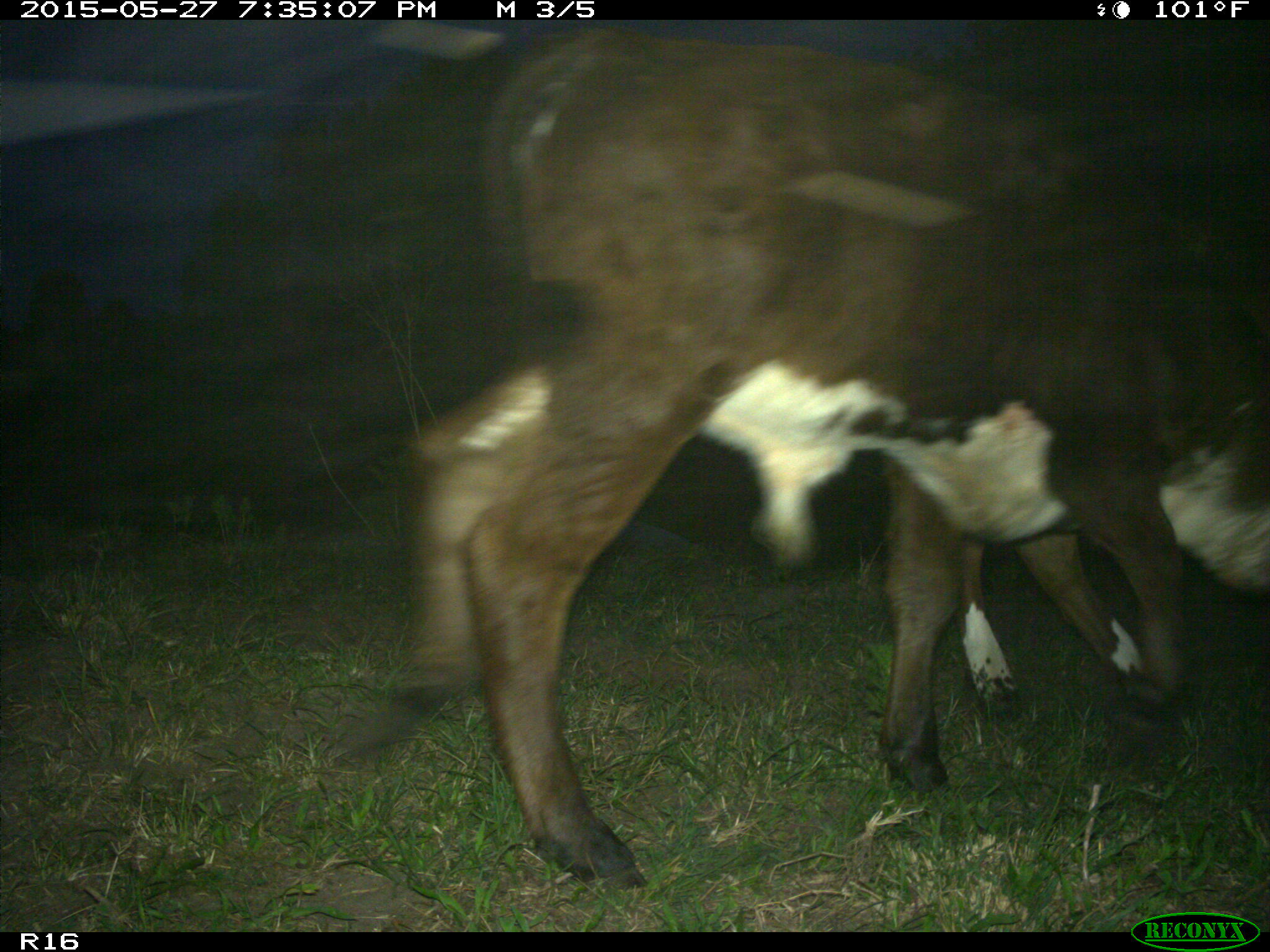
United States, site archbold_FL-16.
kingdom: Animalia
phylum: Chordata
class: Mammalia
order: Artiodactyla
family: Bovidae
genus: Bos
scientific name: Bos taurus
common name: domestic cow